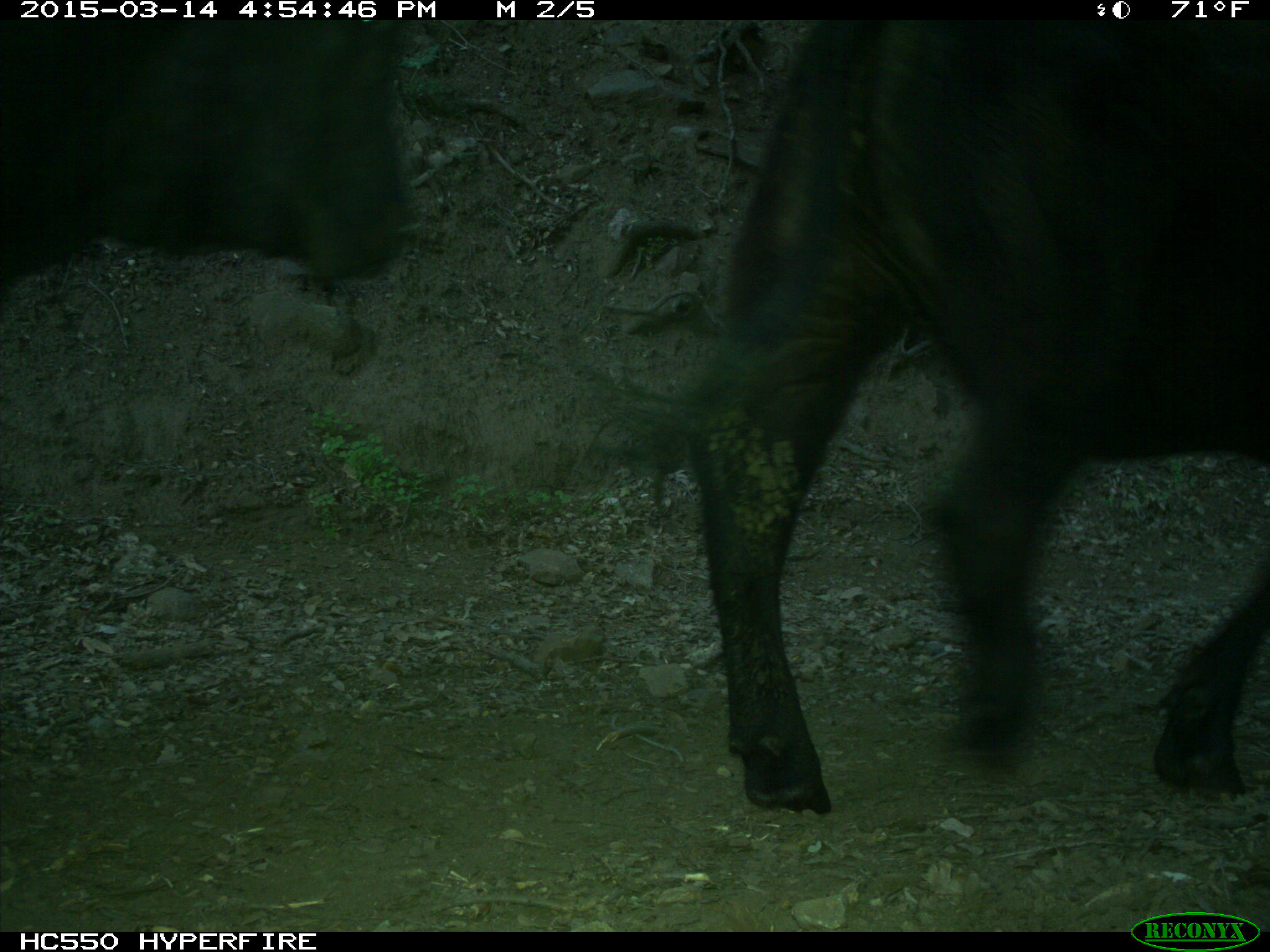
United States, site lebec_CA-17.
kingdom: Animalia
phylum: Chordata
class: Mammalia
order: Artiodactyla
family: Bovidae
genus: Bos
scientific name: Bos taurus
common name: domestic cow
Bos taurus (domestic cow).